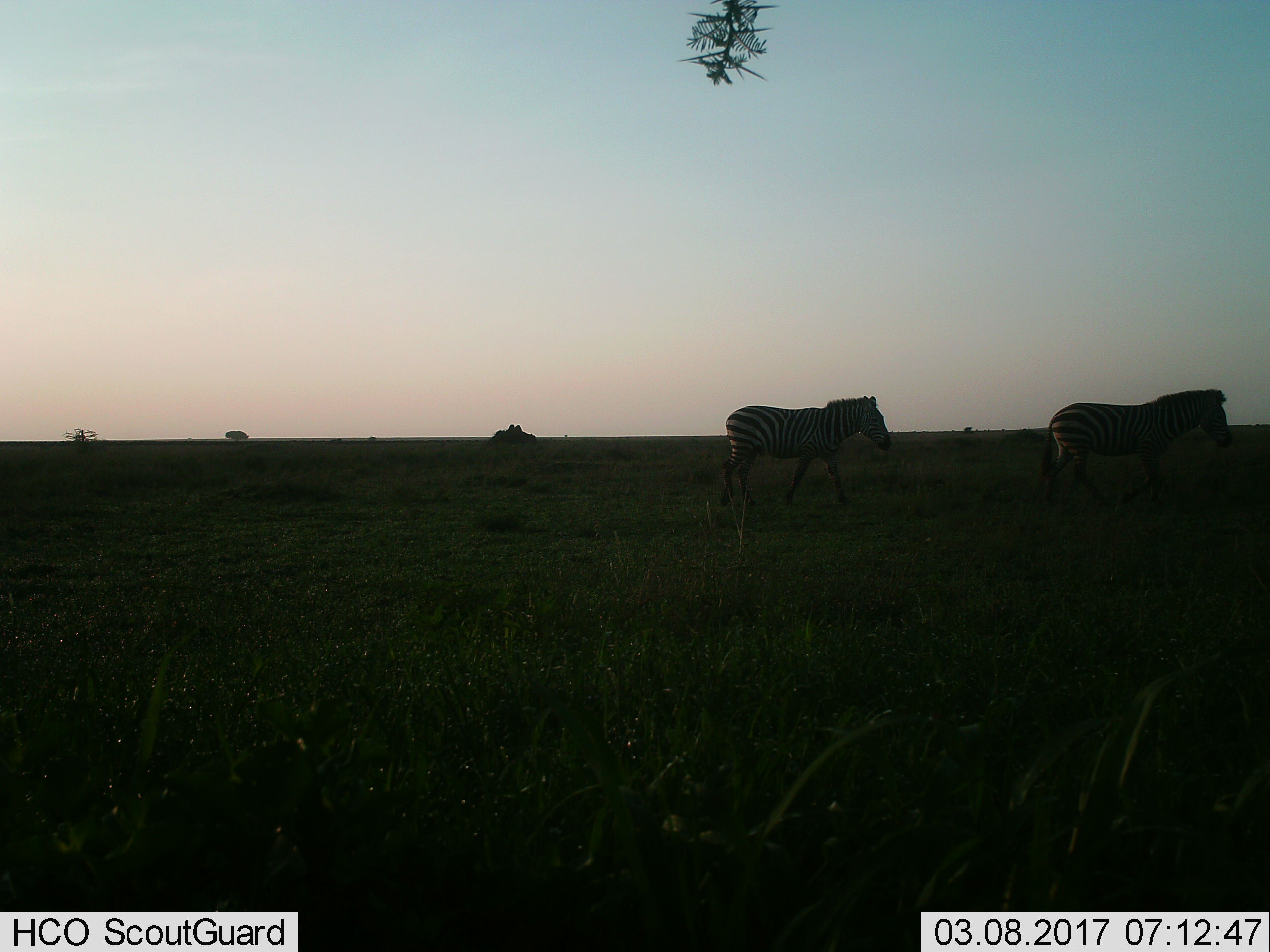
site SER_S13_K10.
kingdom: Animalia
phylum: Chordata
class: Mammalia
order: Perissodactyla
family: Equidae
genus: Equus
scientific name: Equus quagga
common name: plains zebra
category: zebraplains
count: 2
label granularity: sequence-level